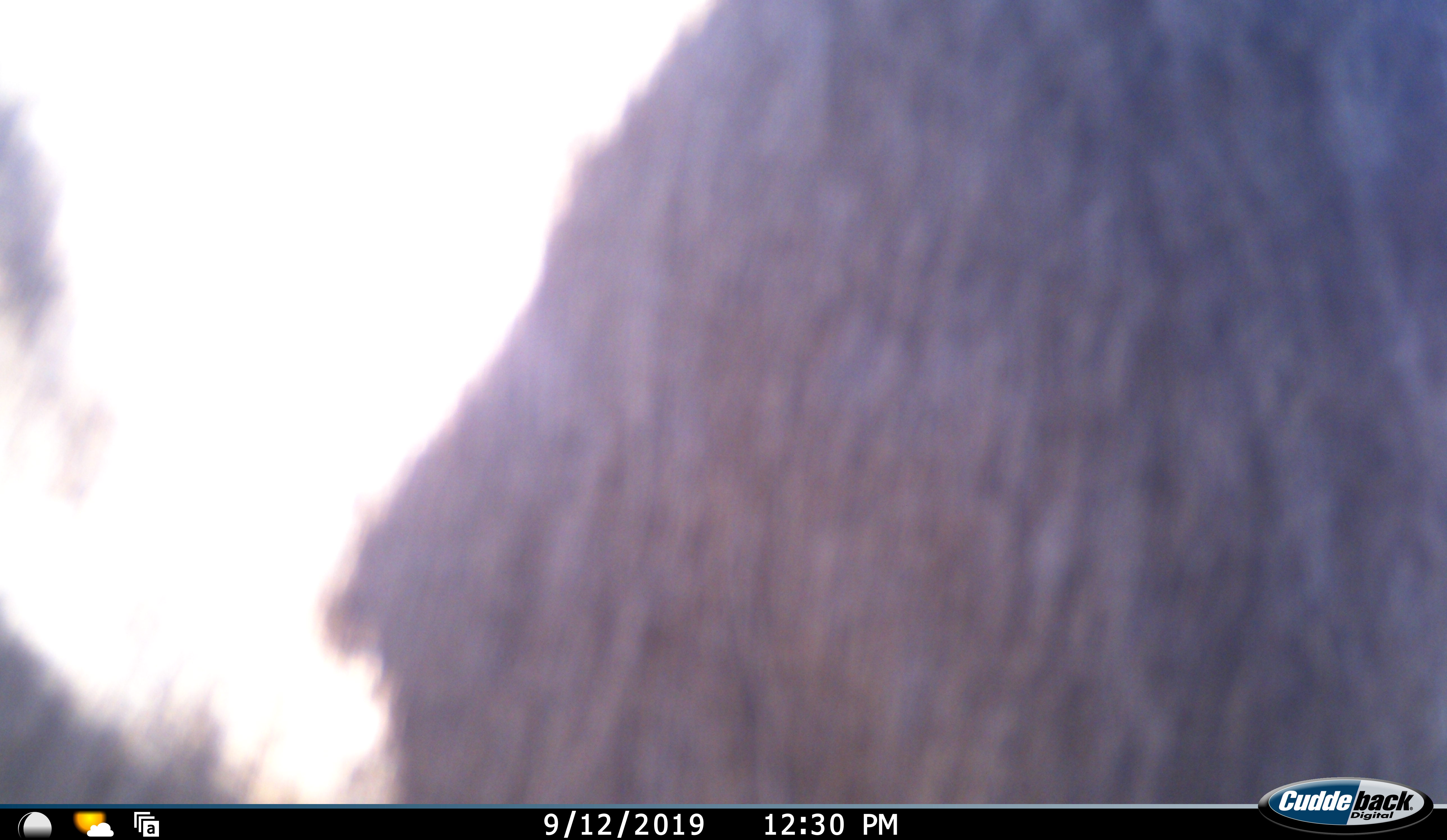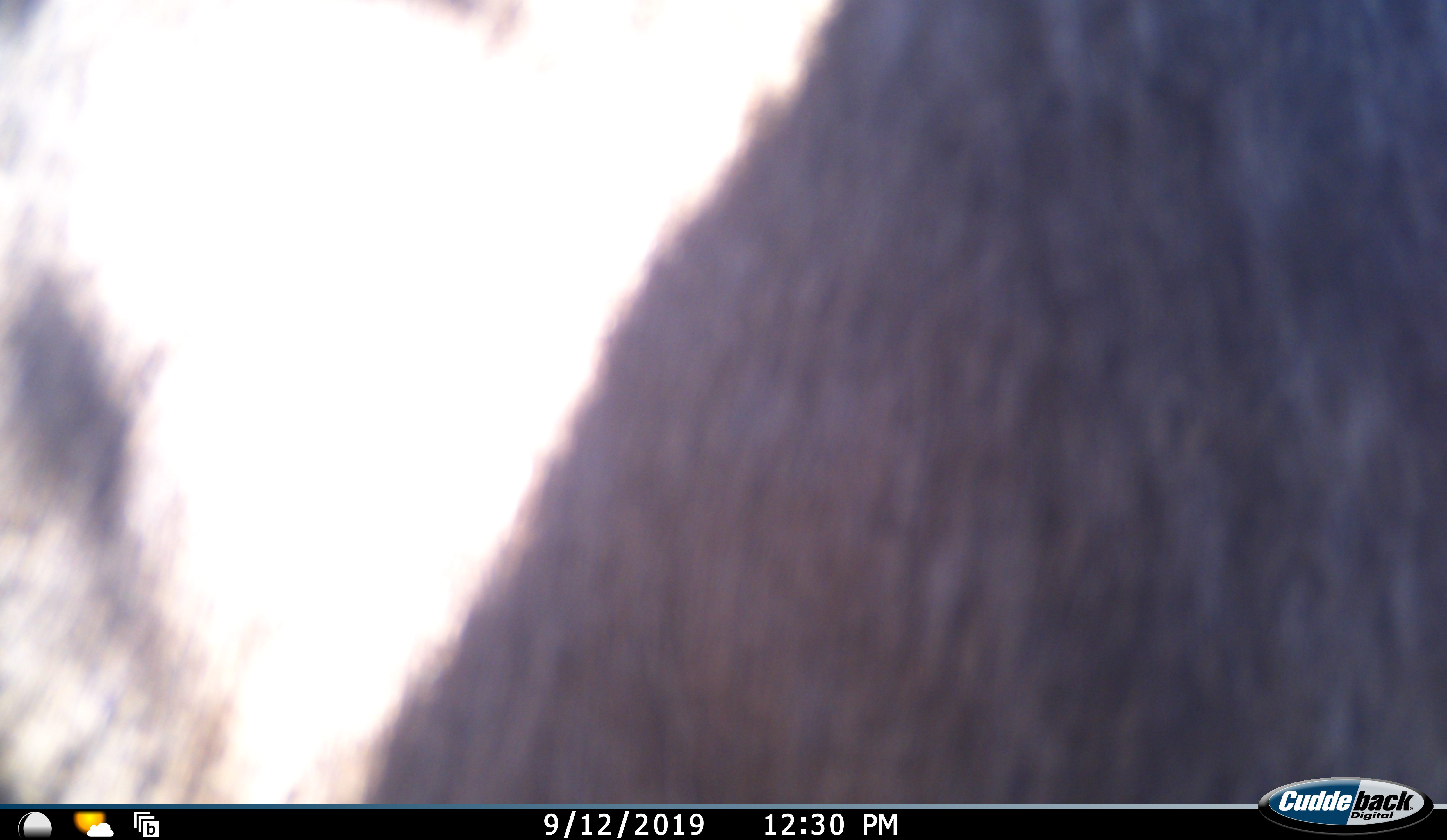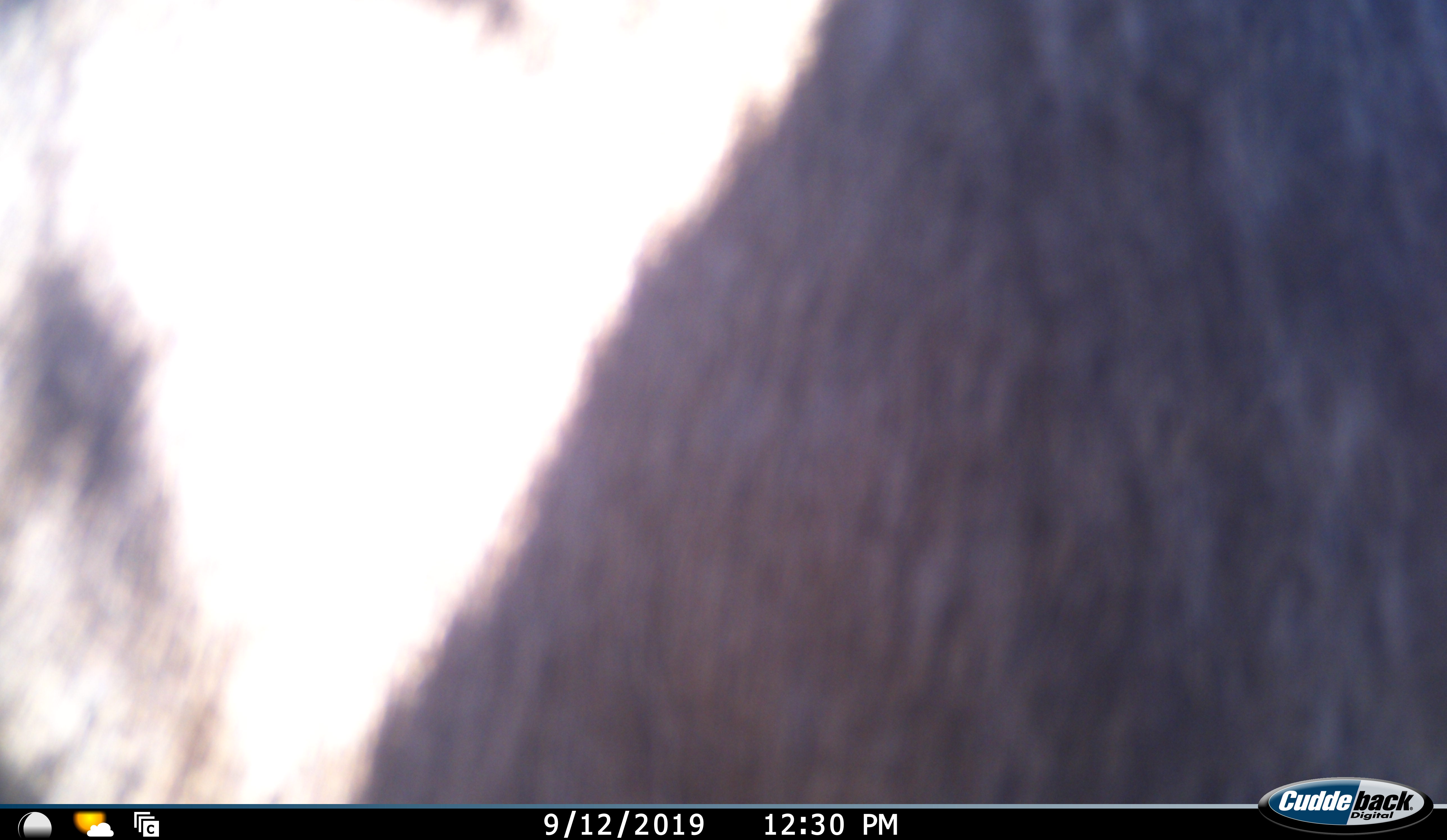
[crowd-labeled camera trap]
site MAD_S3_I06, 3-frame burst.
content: unidentified animal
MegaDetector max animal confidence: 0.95